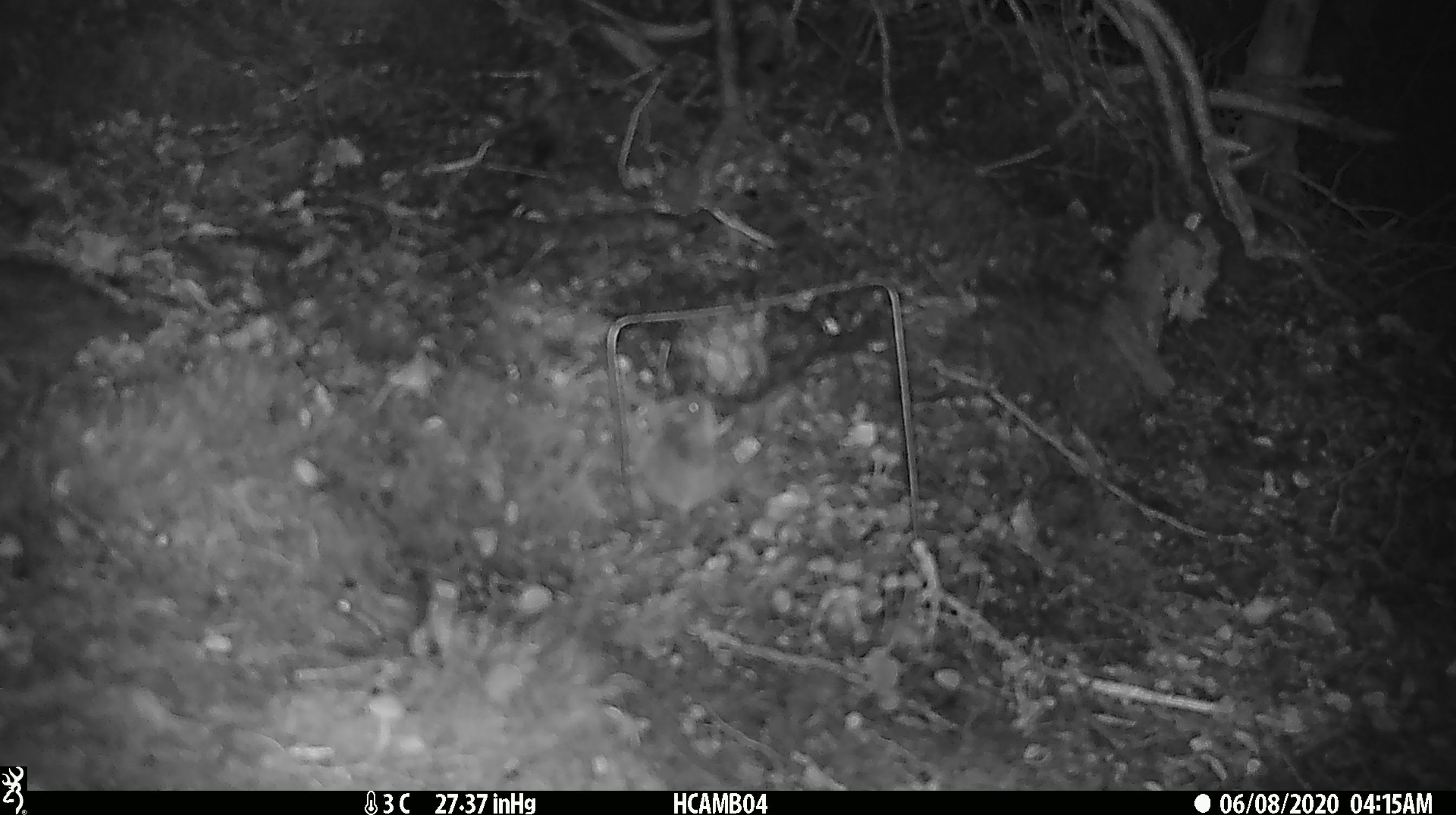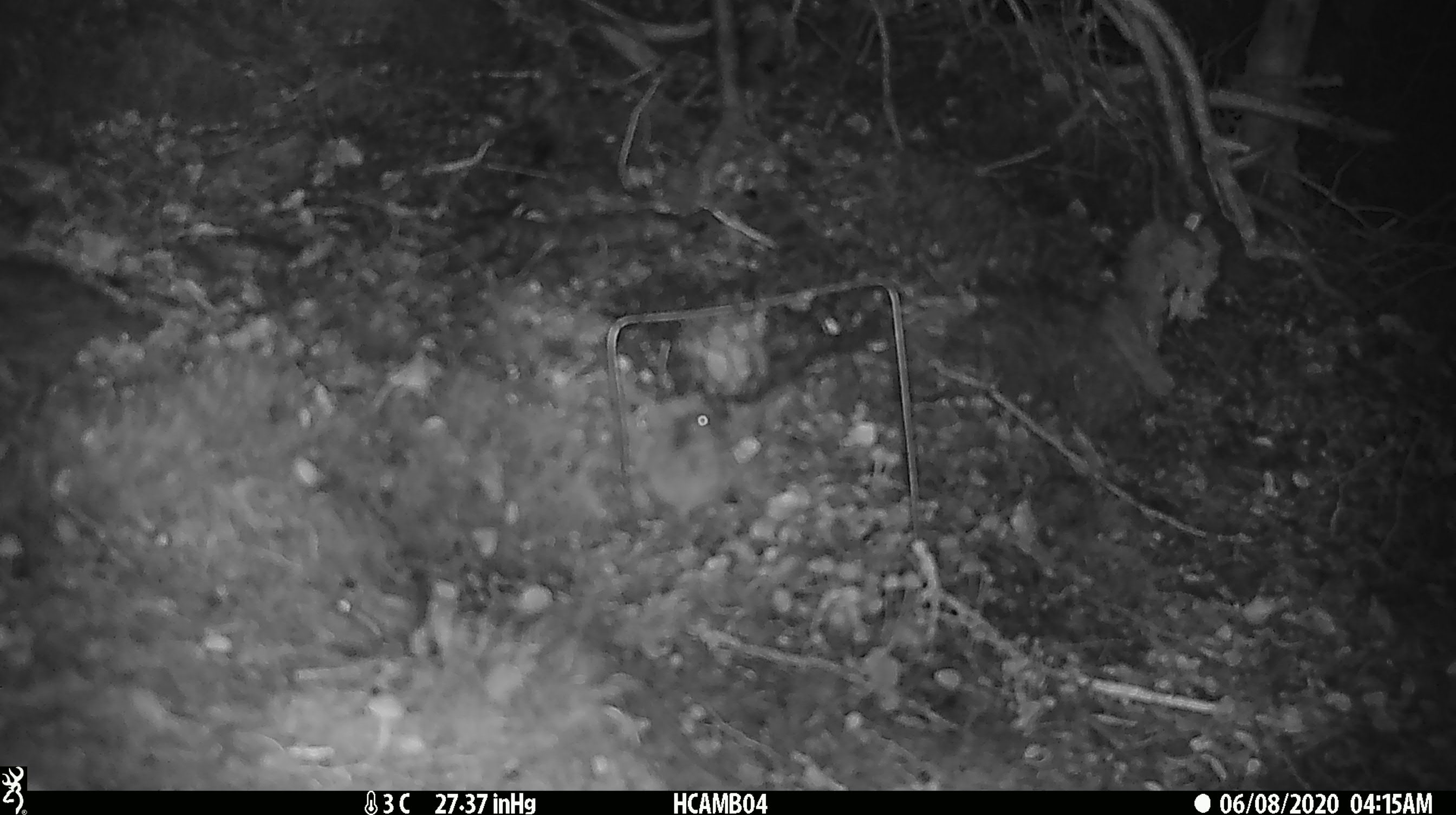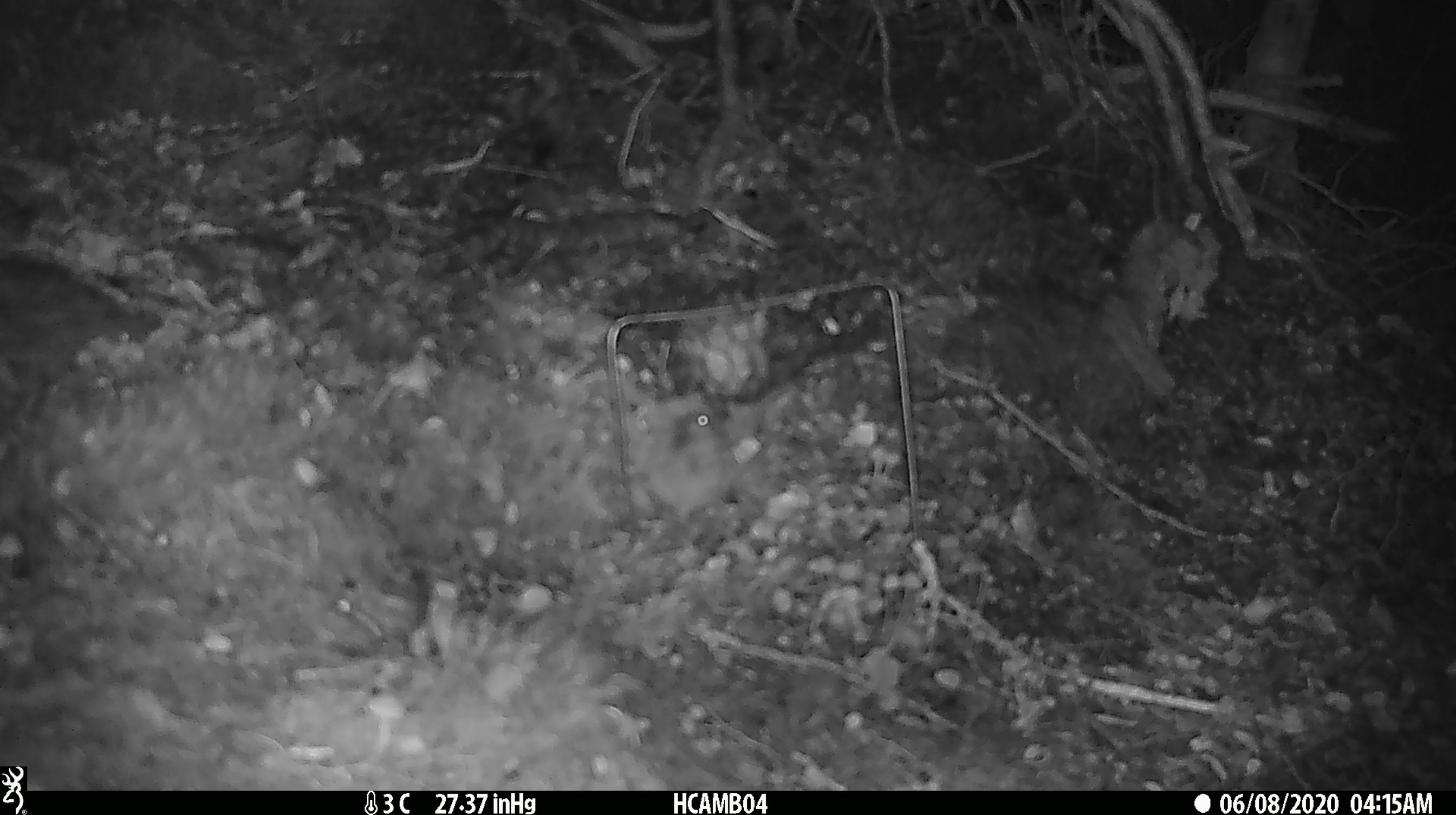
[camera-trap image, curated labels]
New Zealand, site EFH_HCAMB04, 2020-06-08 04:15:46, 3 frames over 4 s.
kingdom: Animalia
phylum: Chordata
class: Mammalia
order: Rodentia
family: Muridae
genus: Mus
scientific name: Mus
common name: mouse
Mouse (Mus).